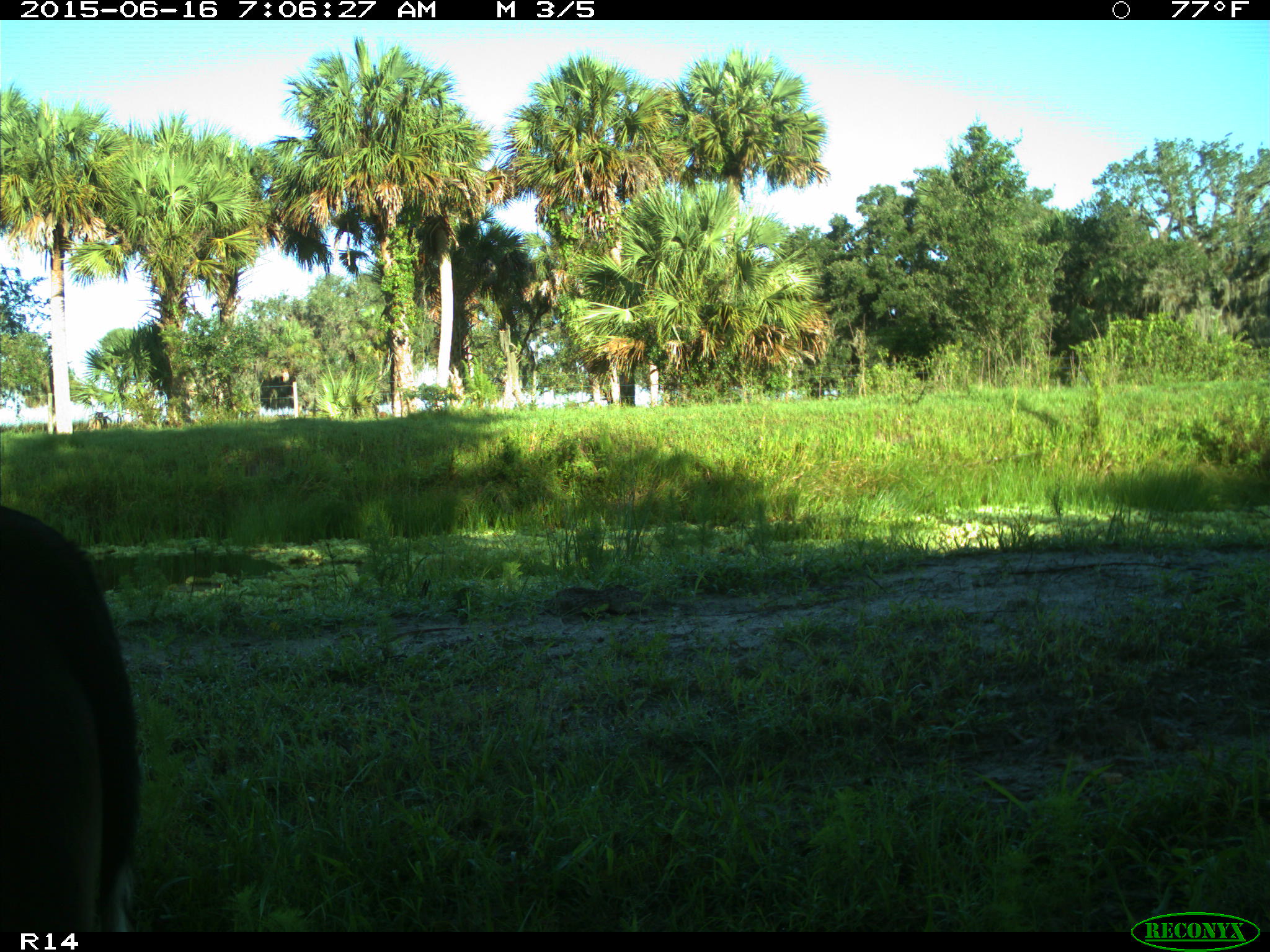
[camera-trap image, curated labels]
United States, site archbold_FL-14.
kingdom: Animalia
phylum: Chordata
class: Mammalia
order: Artiodactyla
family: Bovidae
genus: Bos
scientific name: Bos taurus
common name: domestic cow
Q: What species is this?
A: Bos taurus (domestic cow).